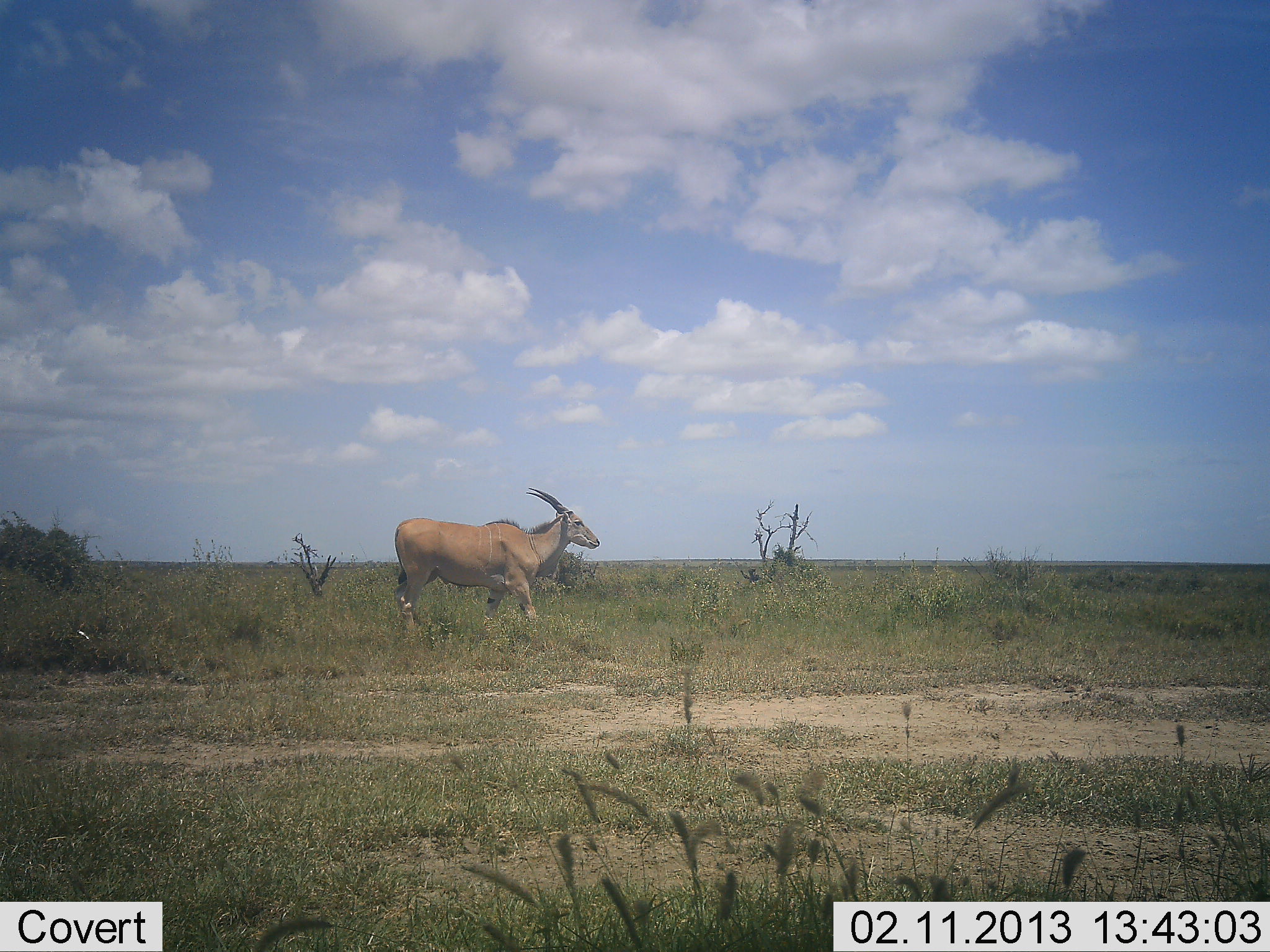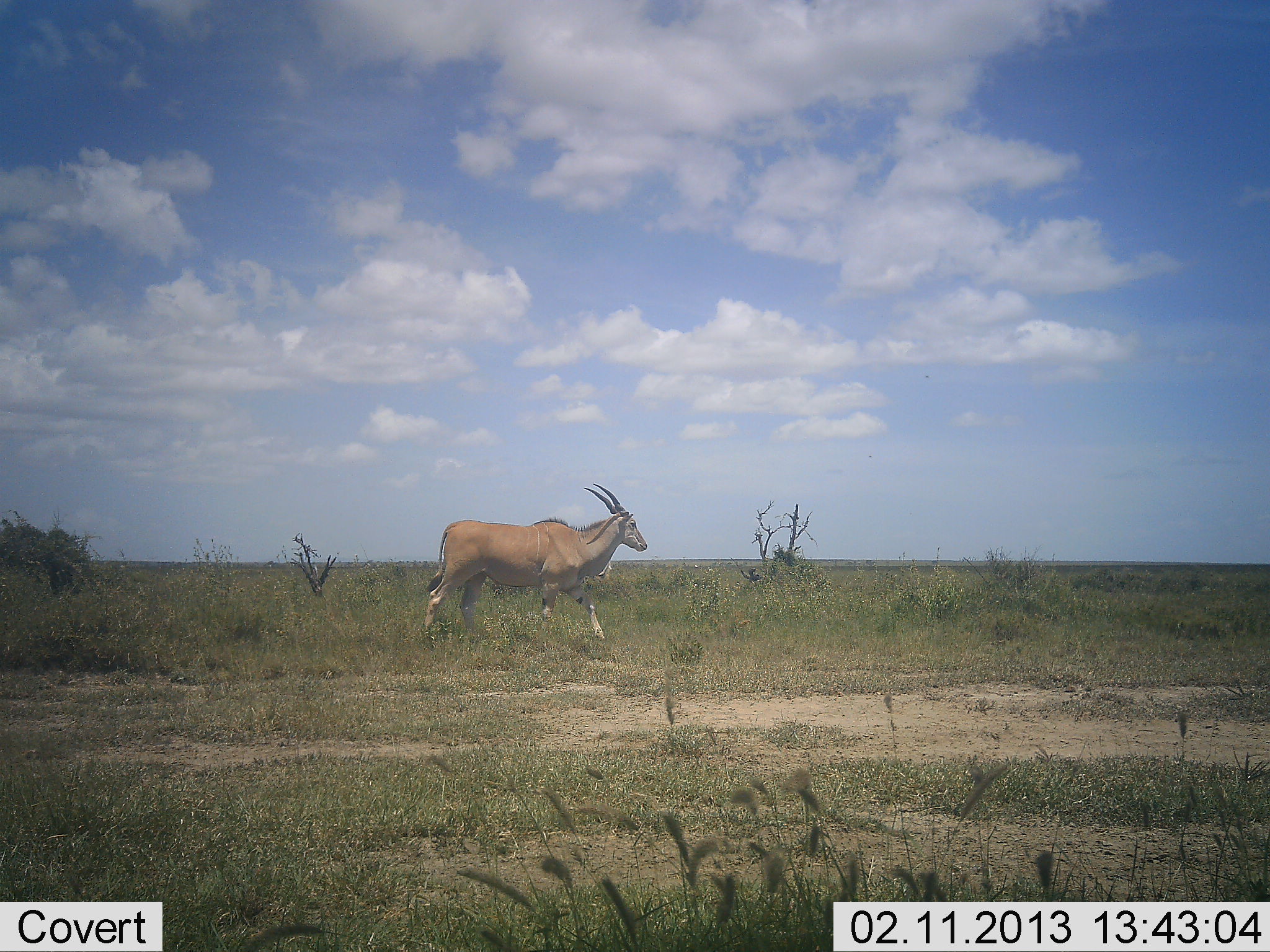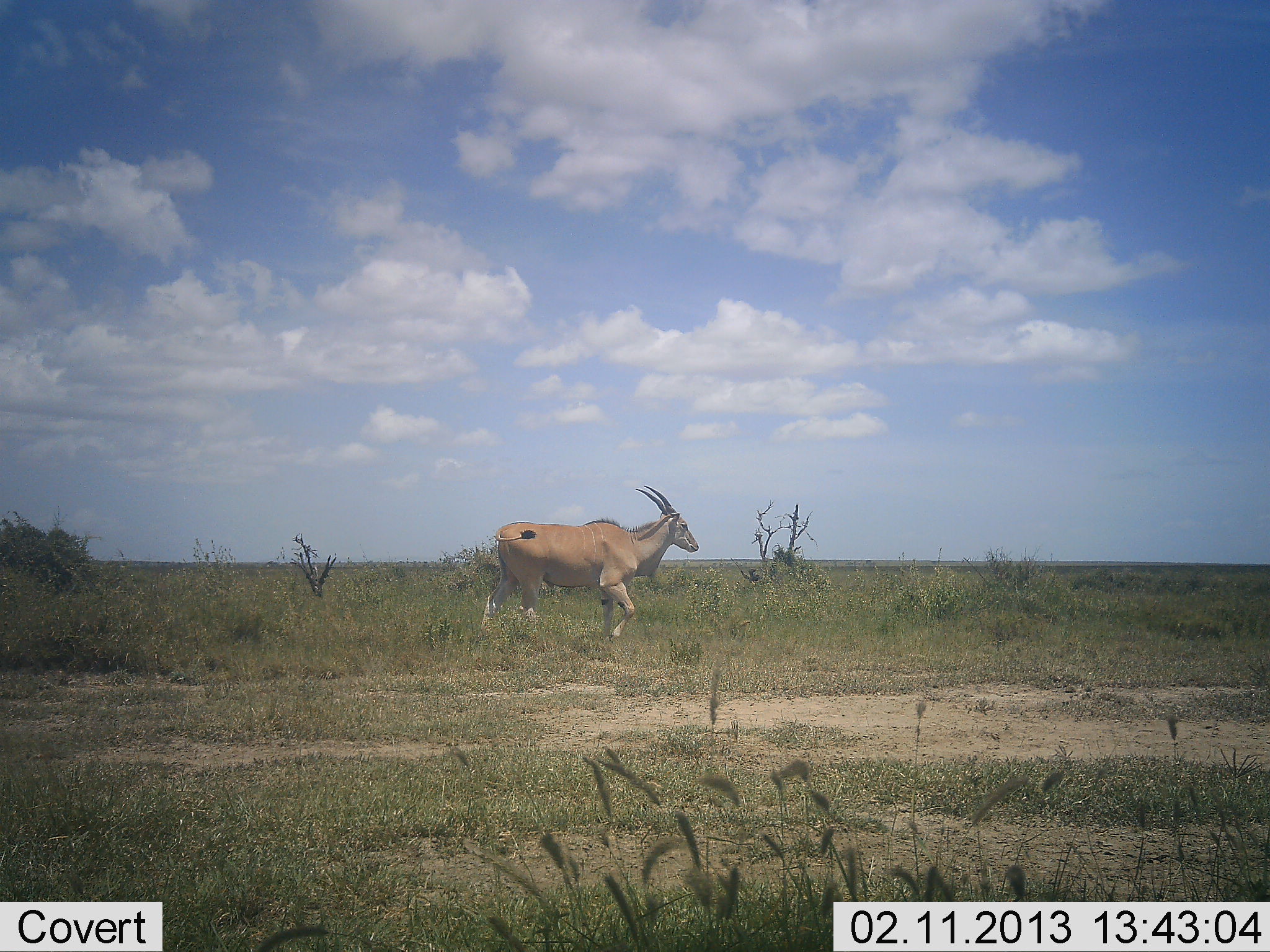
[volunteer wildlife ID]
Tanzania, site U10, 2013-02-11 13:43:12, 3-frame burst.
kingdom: Animalia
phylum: Chordata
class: Mammalia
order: Artiodactyla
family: Bovidae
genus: Tragelaphus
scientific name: Tragelaphus oryx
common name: eland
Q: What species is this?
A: Eland (Tragelaphus oryx).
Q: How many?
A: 1.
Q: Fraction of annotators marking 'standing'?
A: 5%.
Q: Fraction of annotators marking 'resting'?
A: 0%.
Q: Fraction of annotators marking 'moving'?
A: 100%.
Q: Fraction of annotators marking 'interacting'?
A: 0%.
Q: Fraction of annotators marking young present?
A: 0%.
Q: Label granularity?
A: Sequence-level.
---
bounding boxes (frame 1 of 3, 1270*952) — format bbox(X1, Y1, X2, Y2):
animal: bbox(392, 486, 600, 635)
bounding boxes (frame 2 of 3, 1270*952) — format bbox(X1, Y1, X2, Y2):
animal: bbox(425, 484, 648, 640)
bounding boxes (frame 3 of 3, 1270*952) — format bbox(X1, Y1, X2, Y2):
animal: bbox(480, 485, 698, 644)